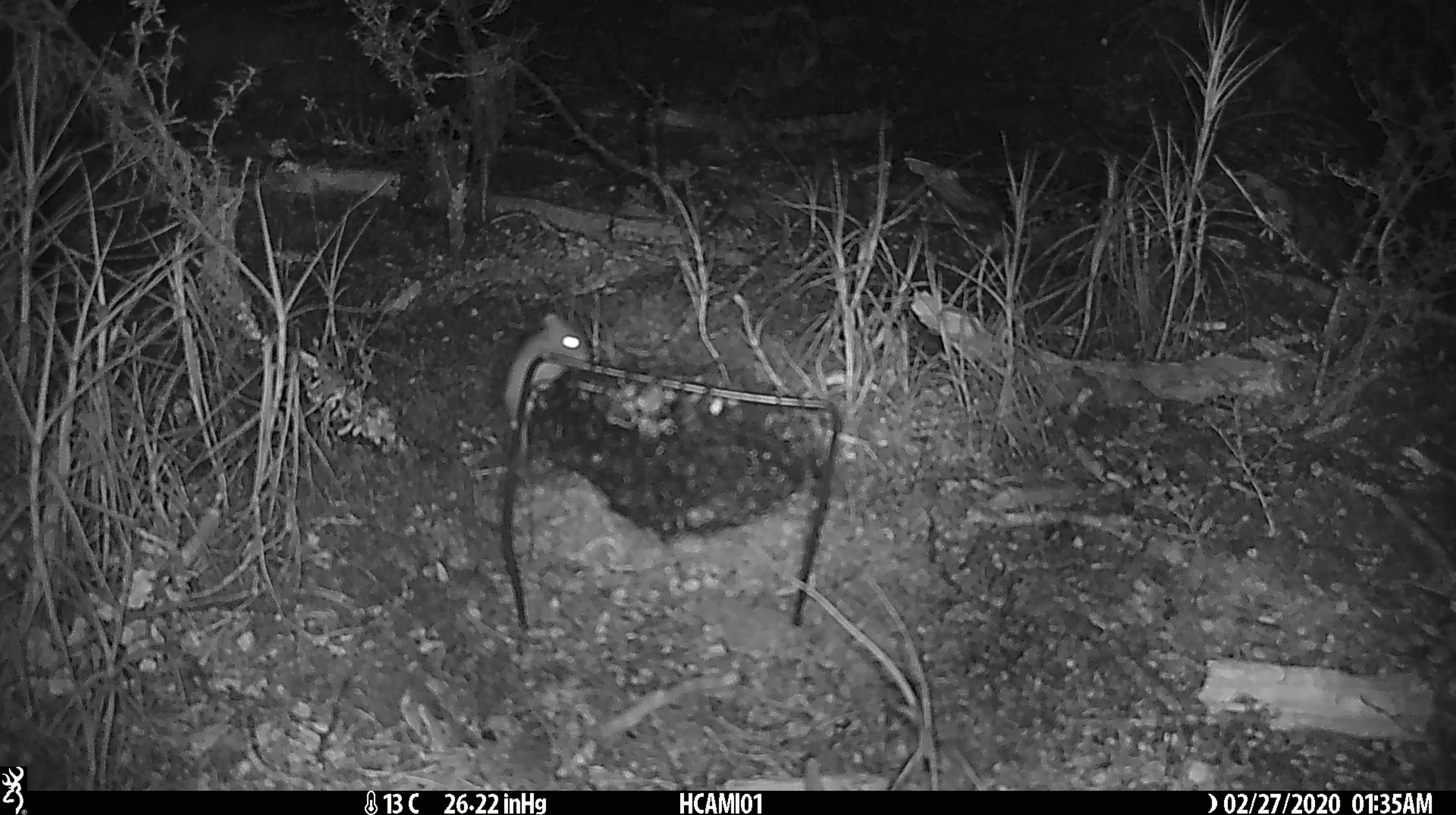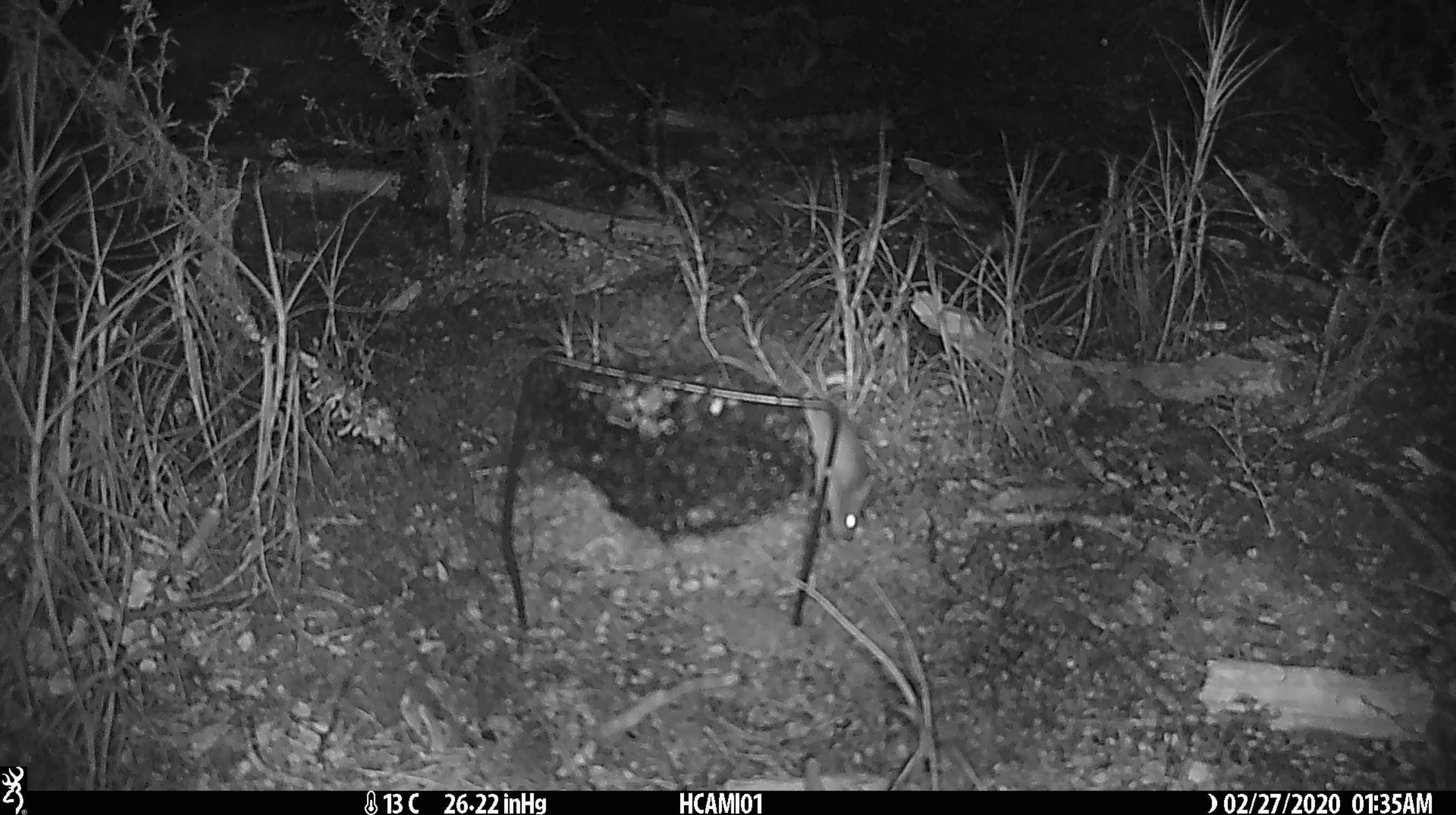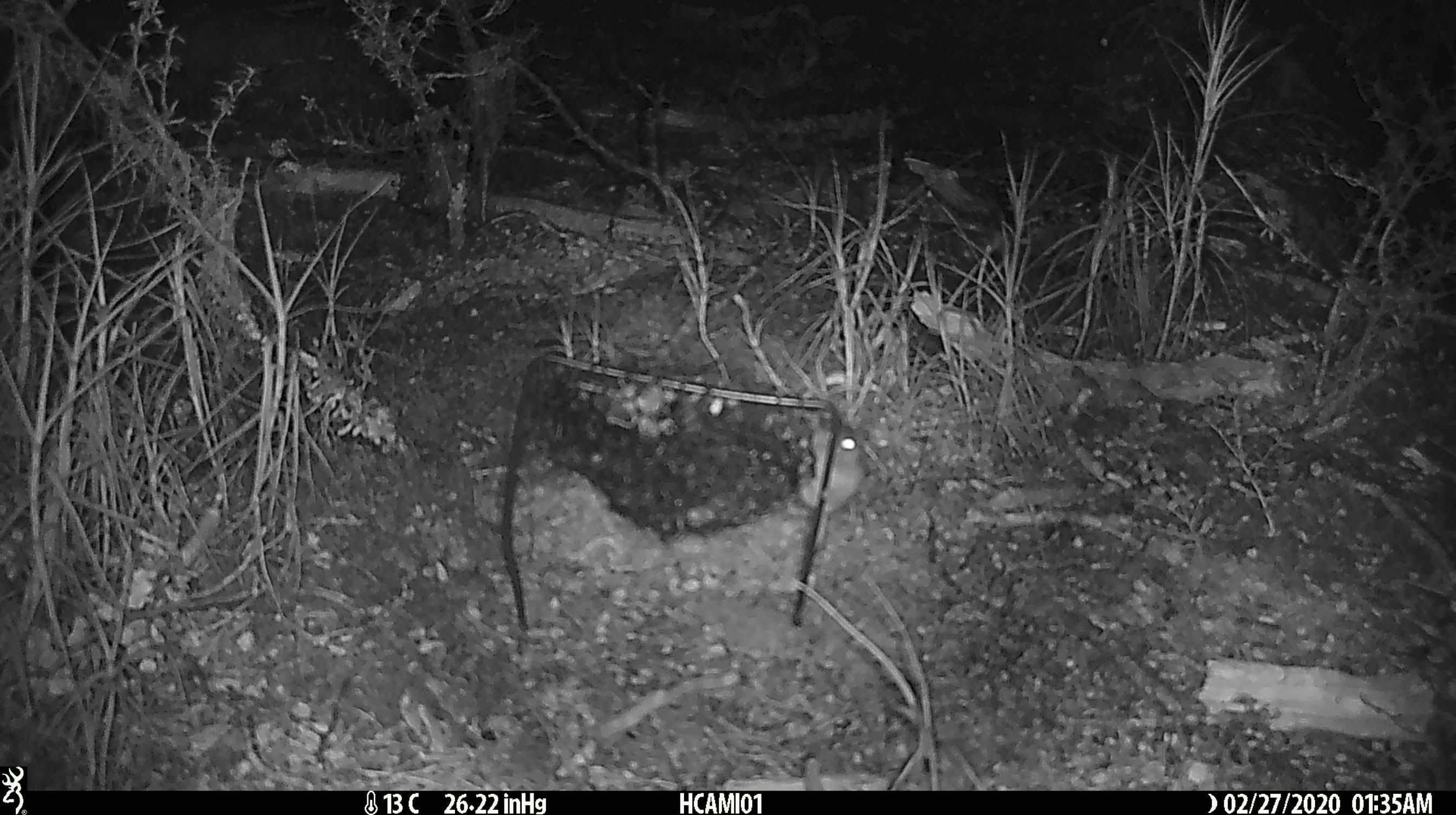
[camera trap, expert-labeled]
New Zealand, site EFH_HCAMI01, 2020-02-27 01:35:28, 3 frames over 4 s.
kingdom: Animalia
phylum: Chordata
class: Mammalia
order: Rodentia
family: Muridae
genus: Mus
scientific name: Mus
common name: mouse